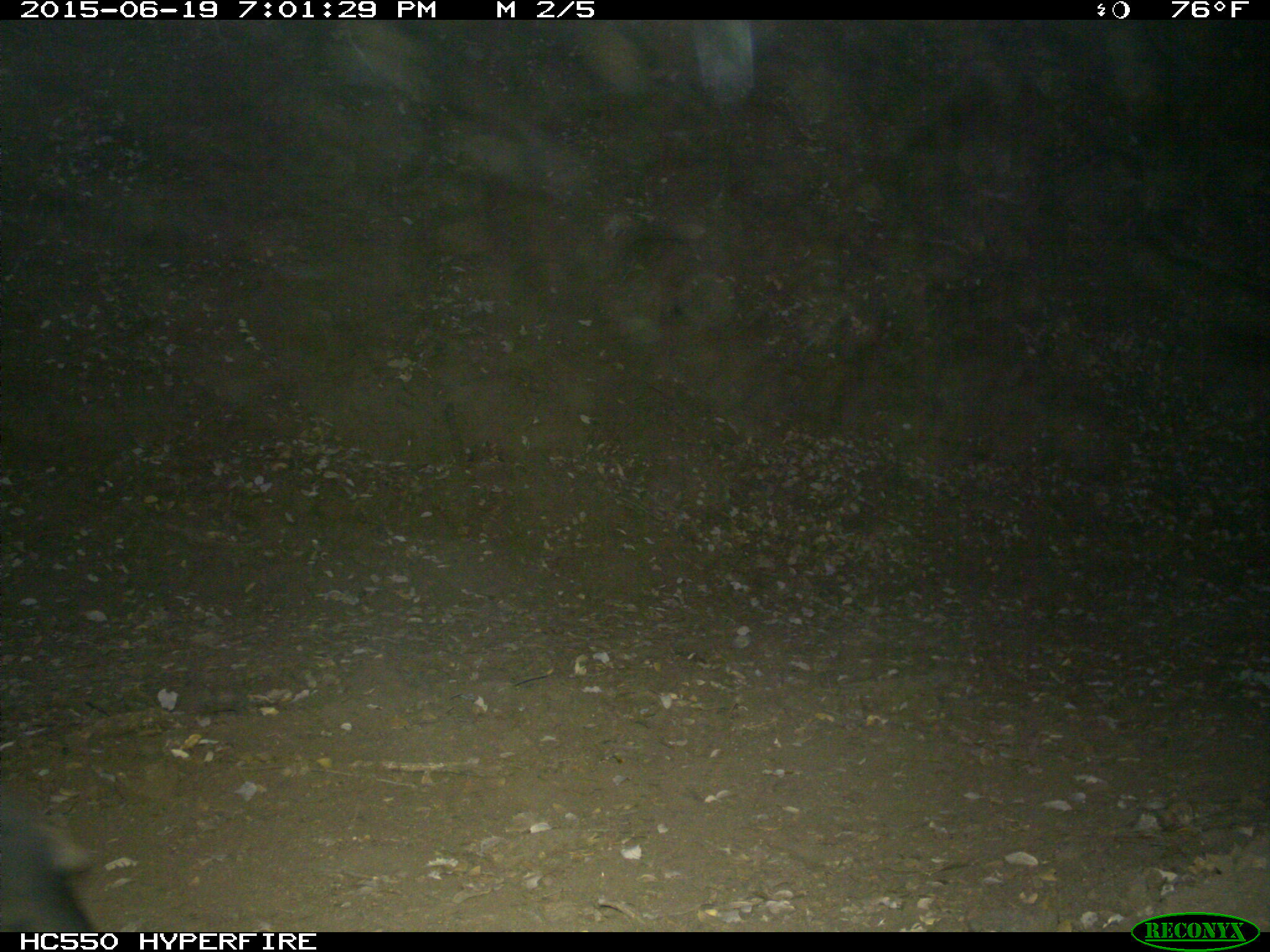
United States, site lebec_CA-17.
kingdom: Animalia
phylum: Chordata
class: Mammalia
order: Artiodactyla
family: Bovidae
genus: Bos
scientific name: Bos taurus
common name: domestic cow